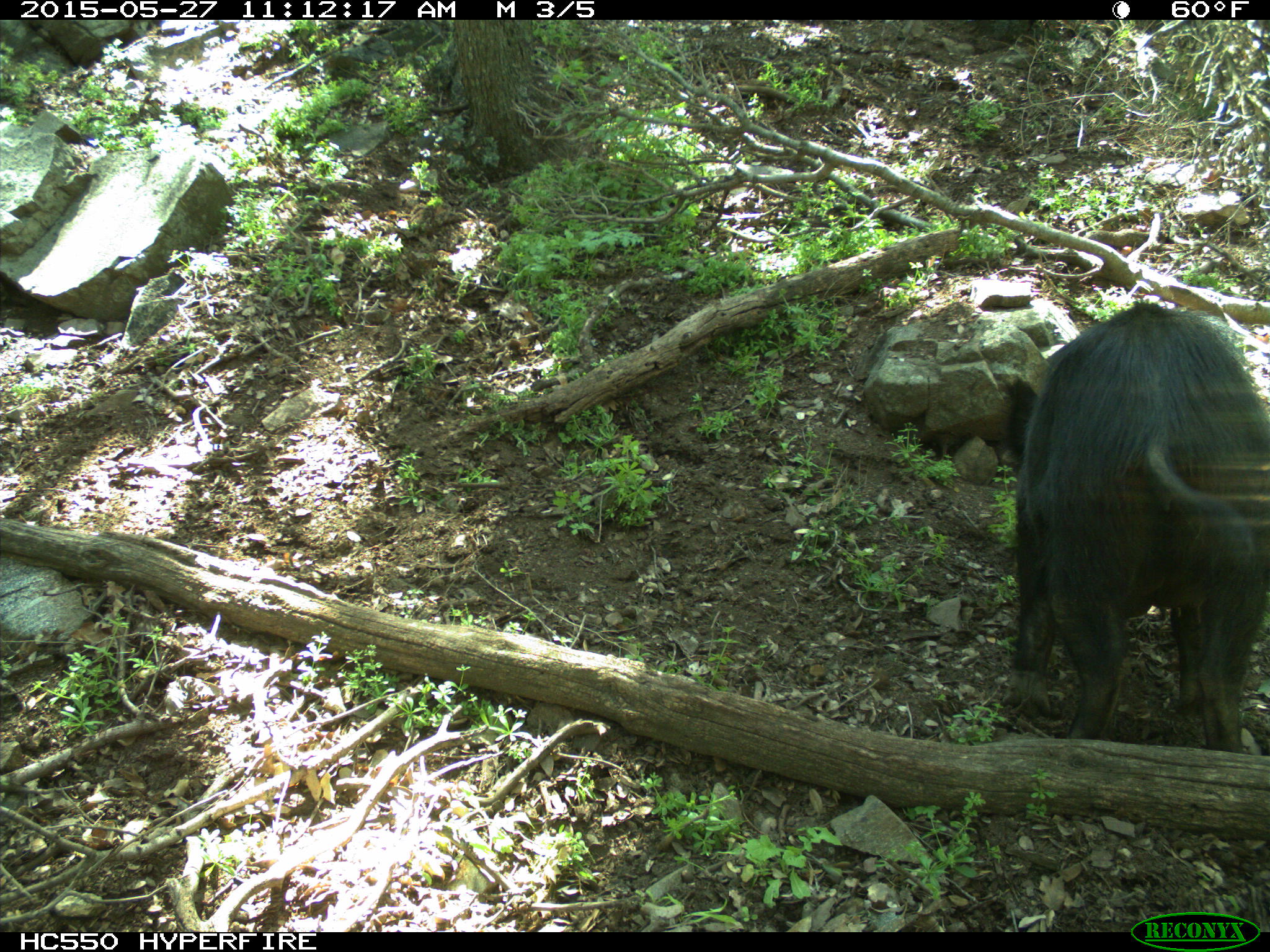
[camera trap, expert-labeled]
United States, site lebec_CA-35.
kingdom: Animalia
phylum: Chordata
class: Mammalia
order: Artiodactyla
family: Suidae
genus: Sus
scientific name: Sus scrofa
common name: wild boar